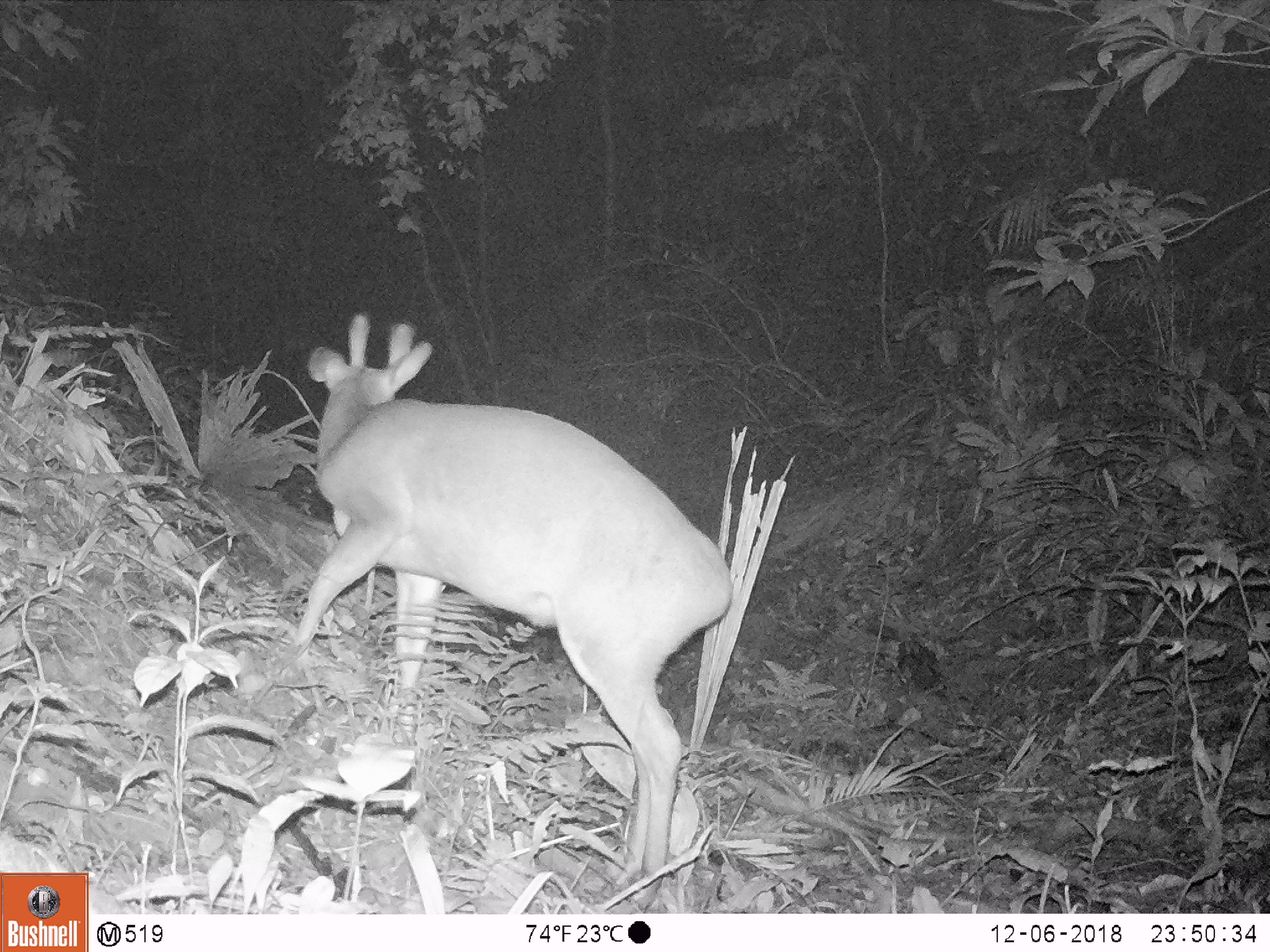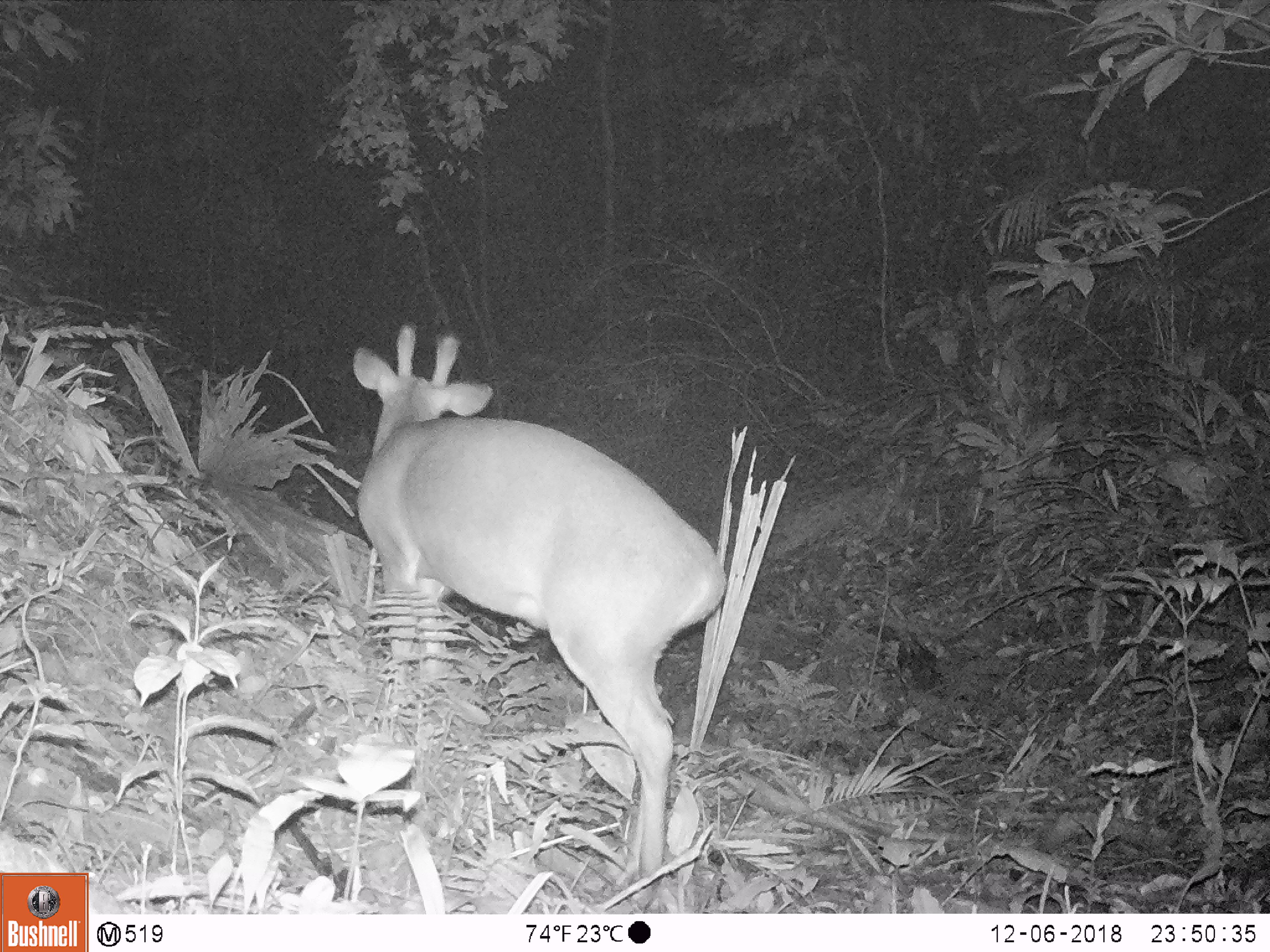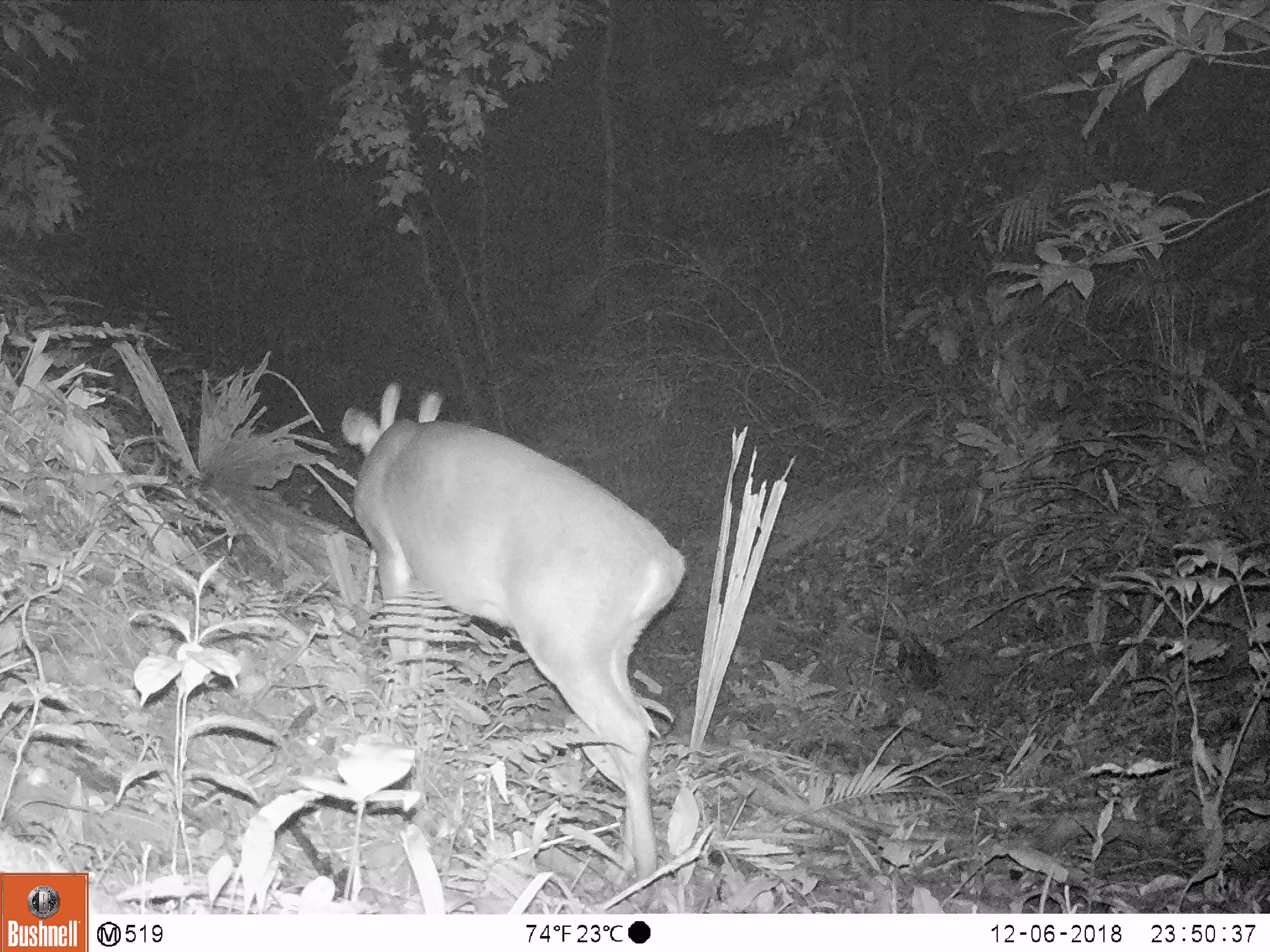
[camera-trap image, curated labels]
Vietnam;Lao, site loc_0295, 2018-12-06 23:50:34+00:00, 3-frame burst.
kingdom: Animalia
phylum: Chordata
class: Mammalia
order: Artiodactyla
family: Cervidae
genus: Muntiacus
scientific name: Muntiacus vuquangensis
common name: large-antlered muntjac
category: large antlered muntjac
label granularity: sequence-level